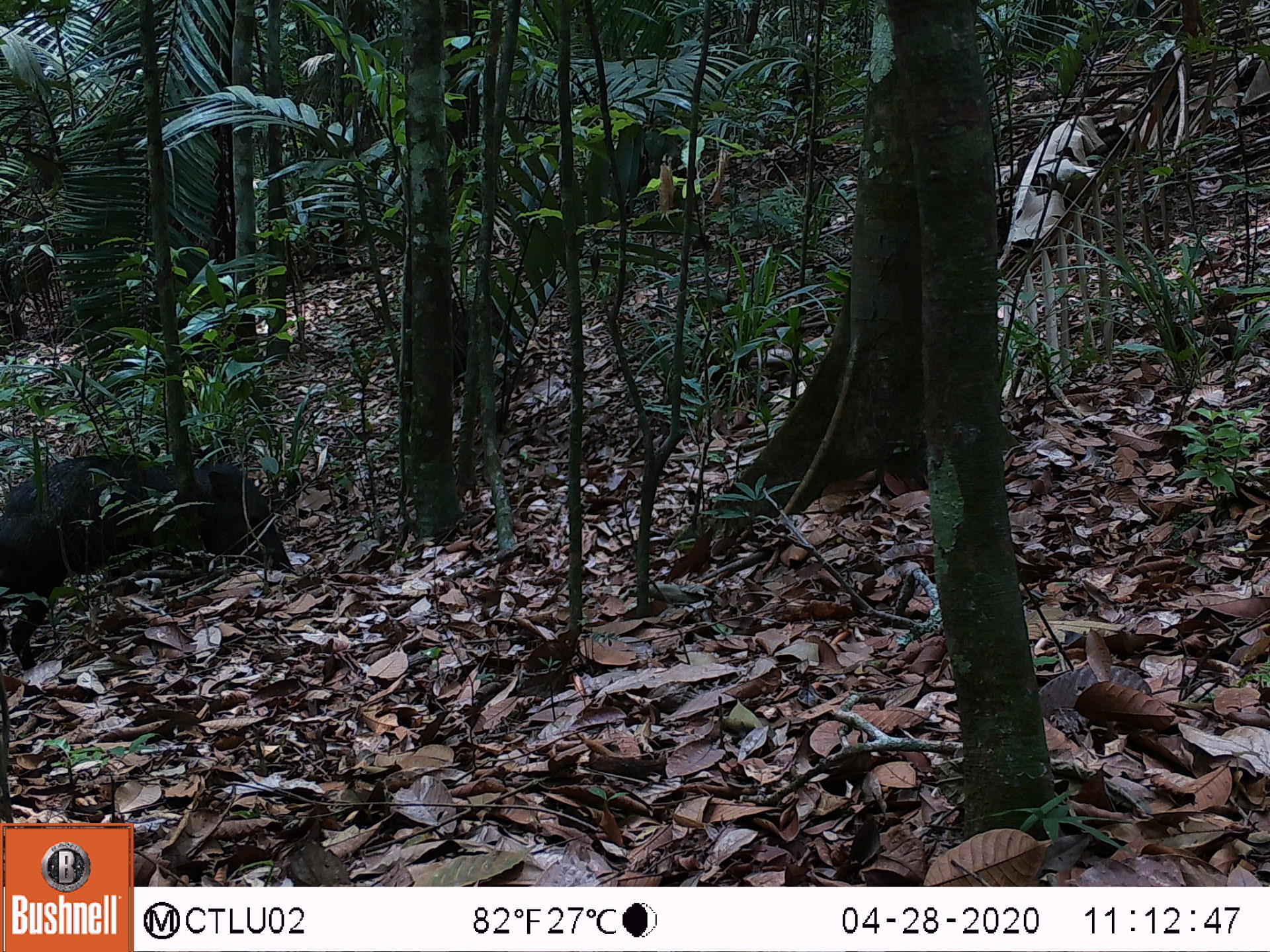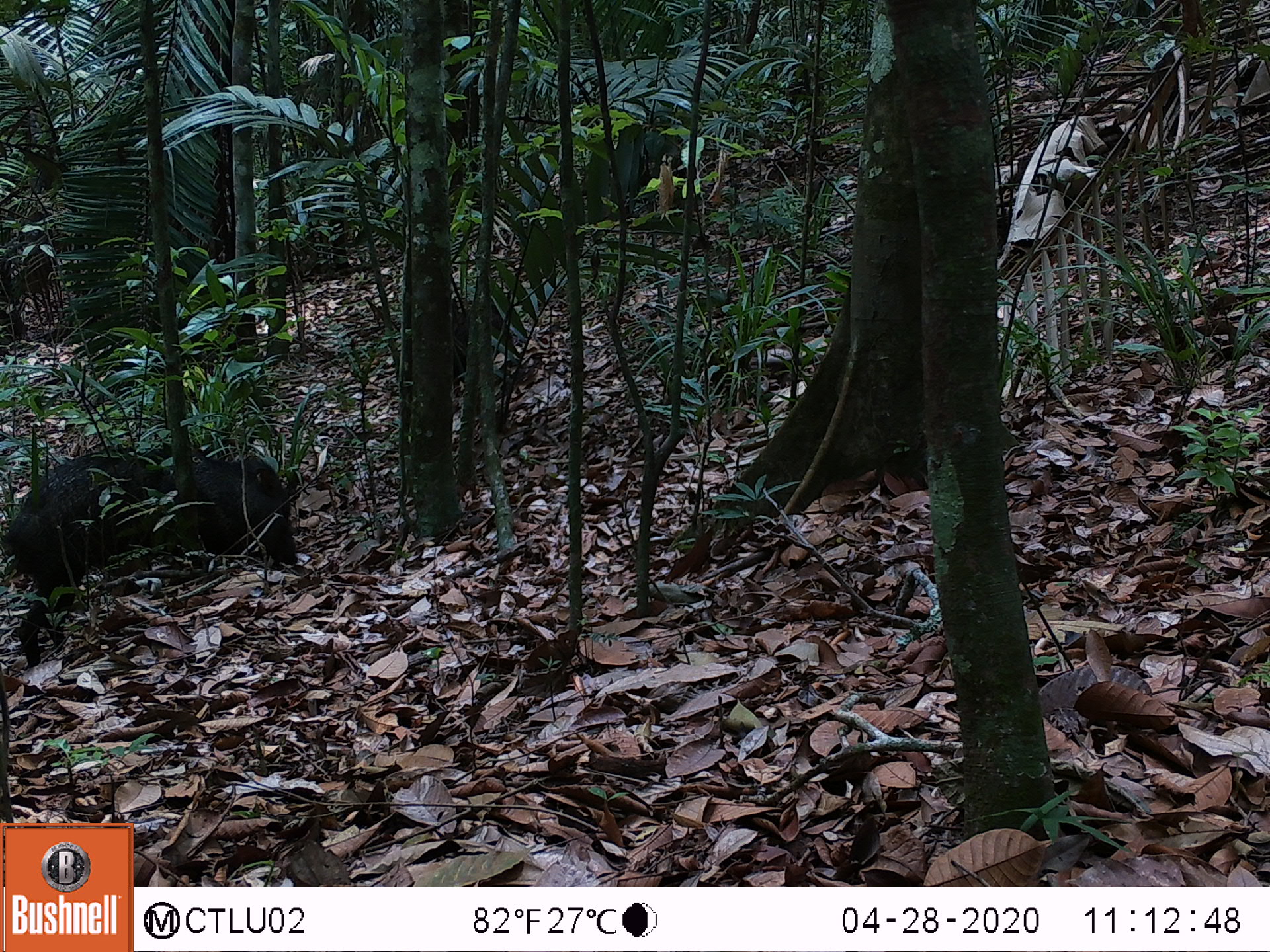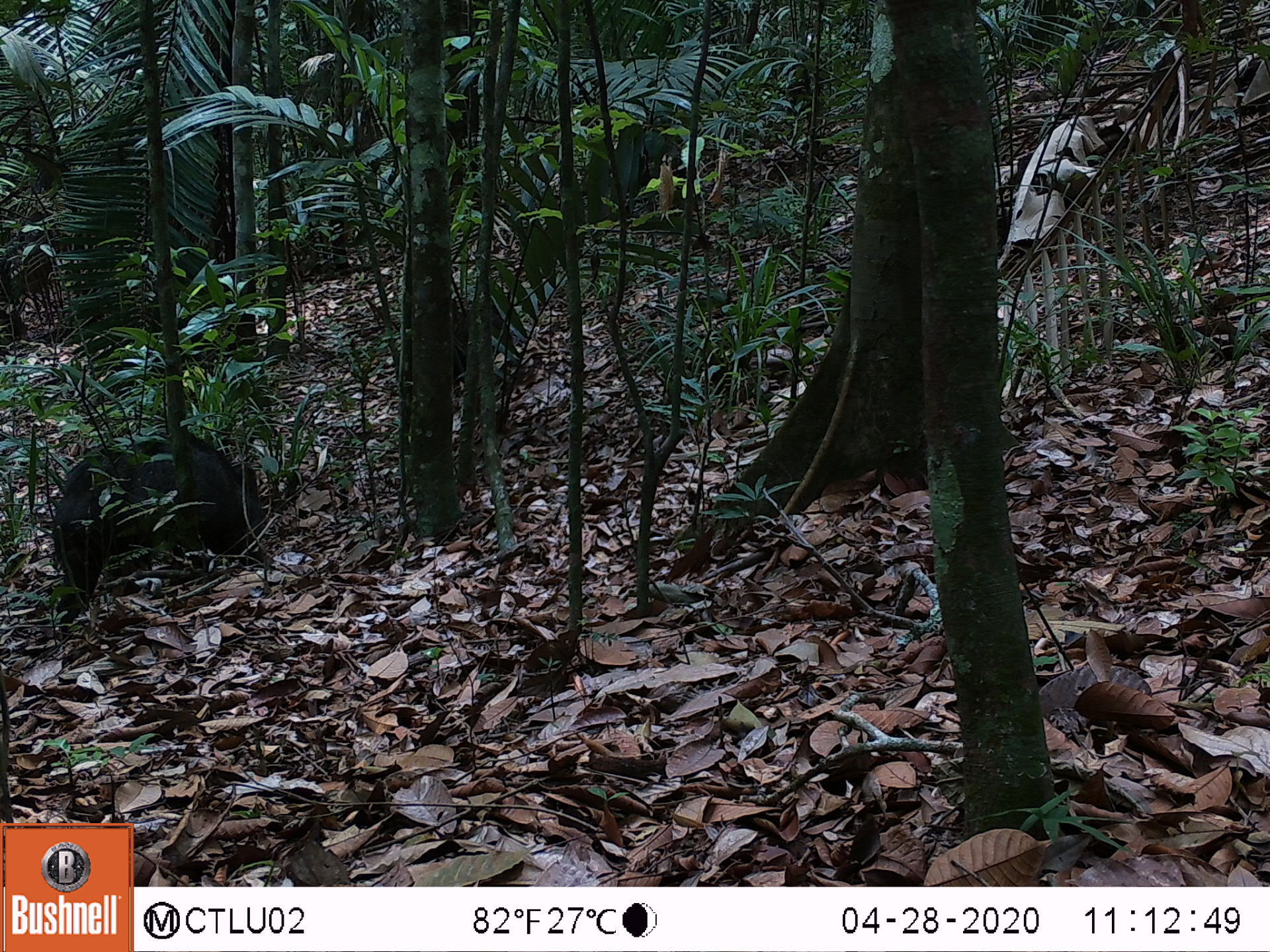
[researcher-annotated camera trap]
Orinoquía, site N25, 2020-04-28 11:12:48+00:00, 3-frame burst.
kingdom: Animalia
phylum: Chordata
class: Mammalia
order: Artiodactyla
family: Tayassuidae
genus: Pecari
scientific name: Pecari tajacu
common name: collared peccary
Collared peccary (Pecari tajacu).